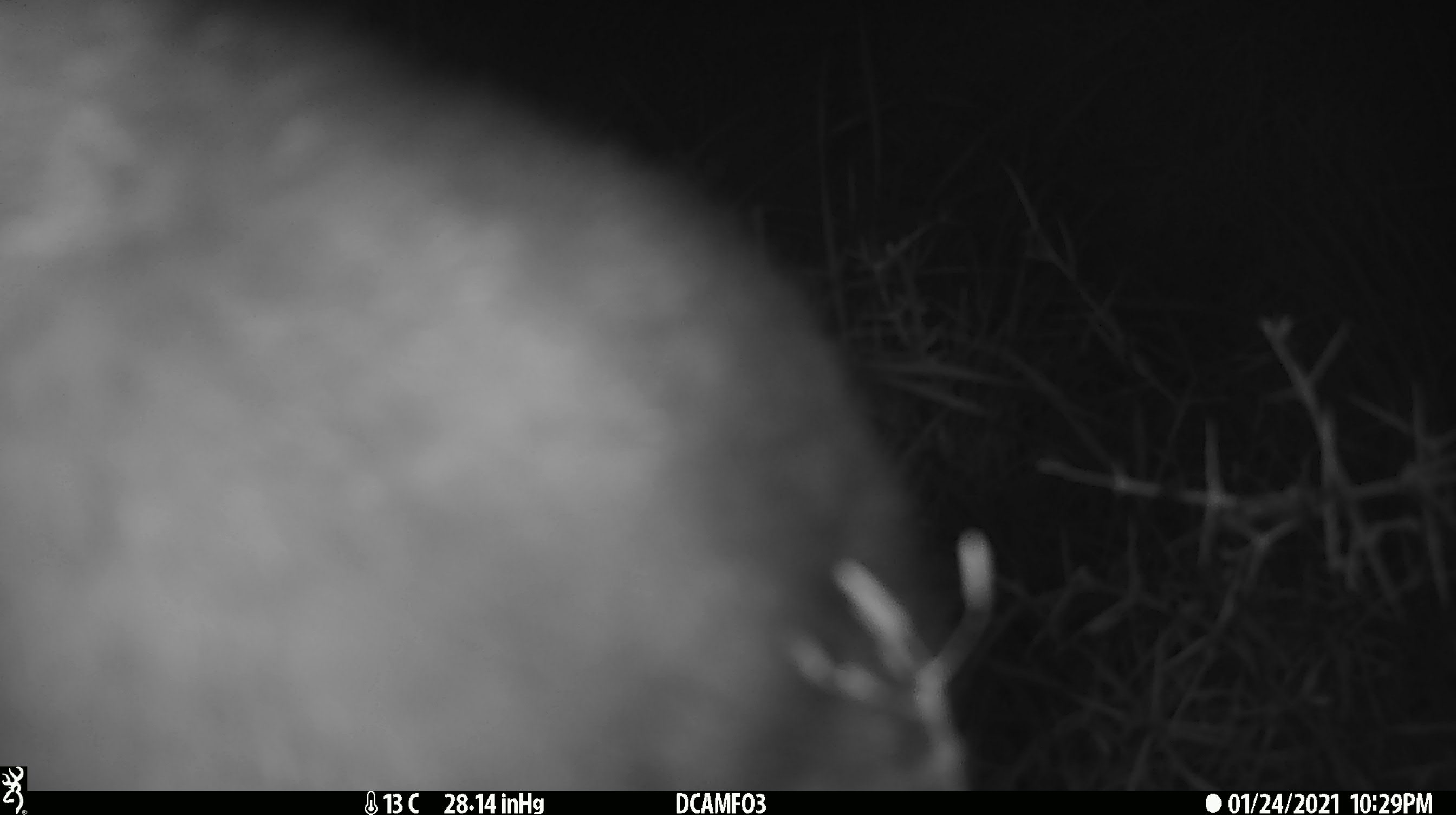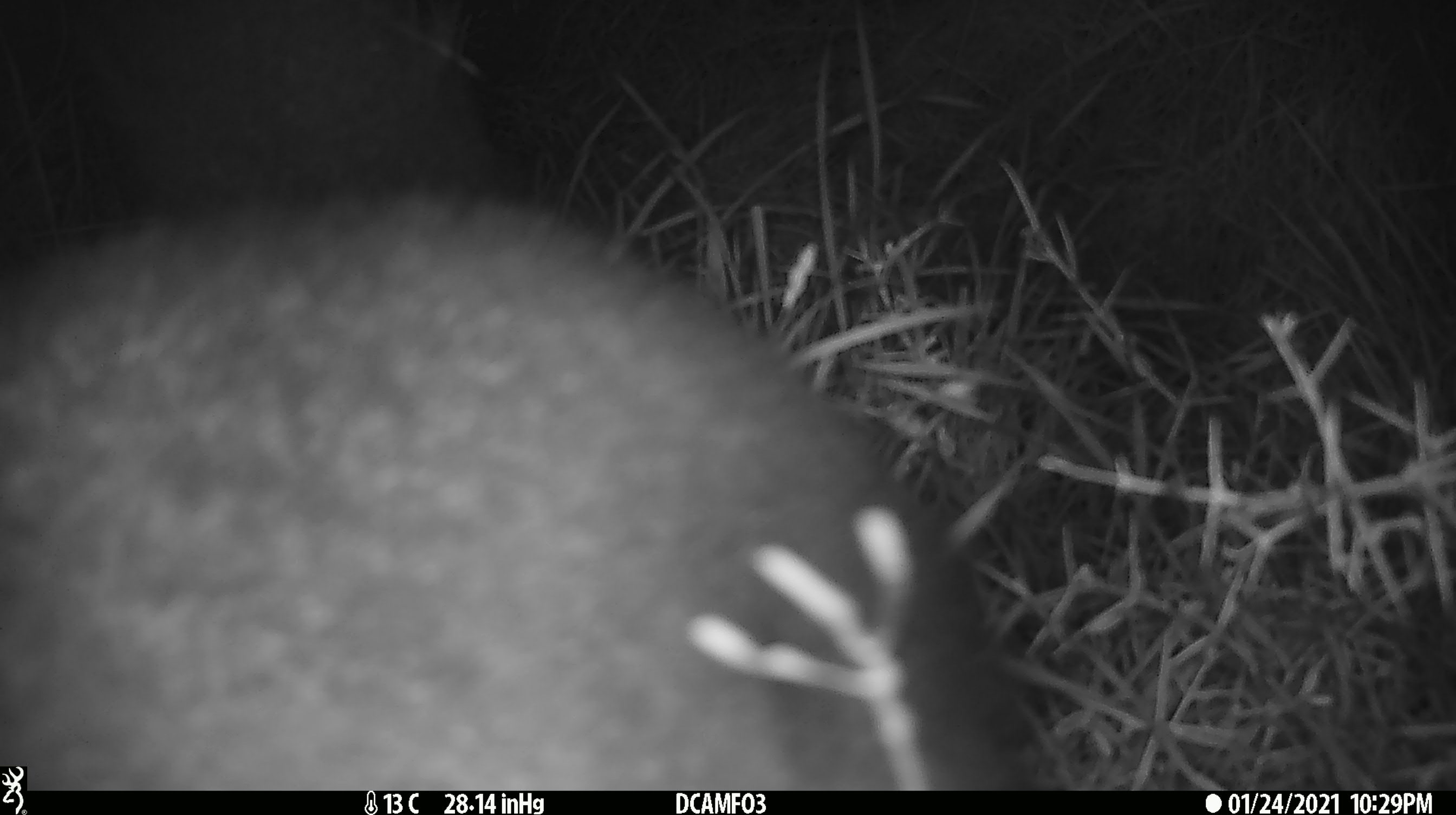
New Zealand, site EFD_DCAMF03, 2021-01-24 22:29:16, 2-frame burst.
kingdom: Animalia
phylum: Chordata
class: Mammalia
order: Diprotodontia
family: Phalangeridae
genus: Trichosurus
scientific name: Trichosurus vulpecula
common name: common brushtail possum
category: possum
Possum (common brushtail possum) (Trichosurus vulpecula).